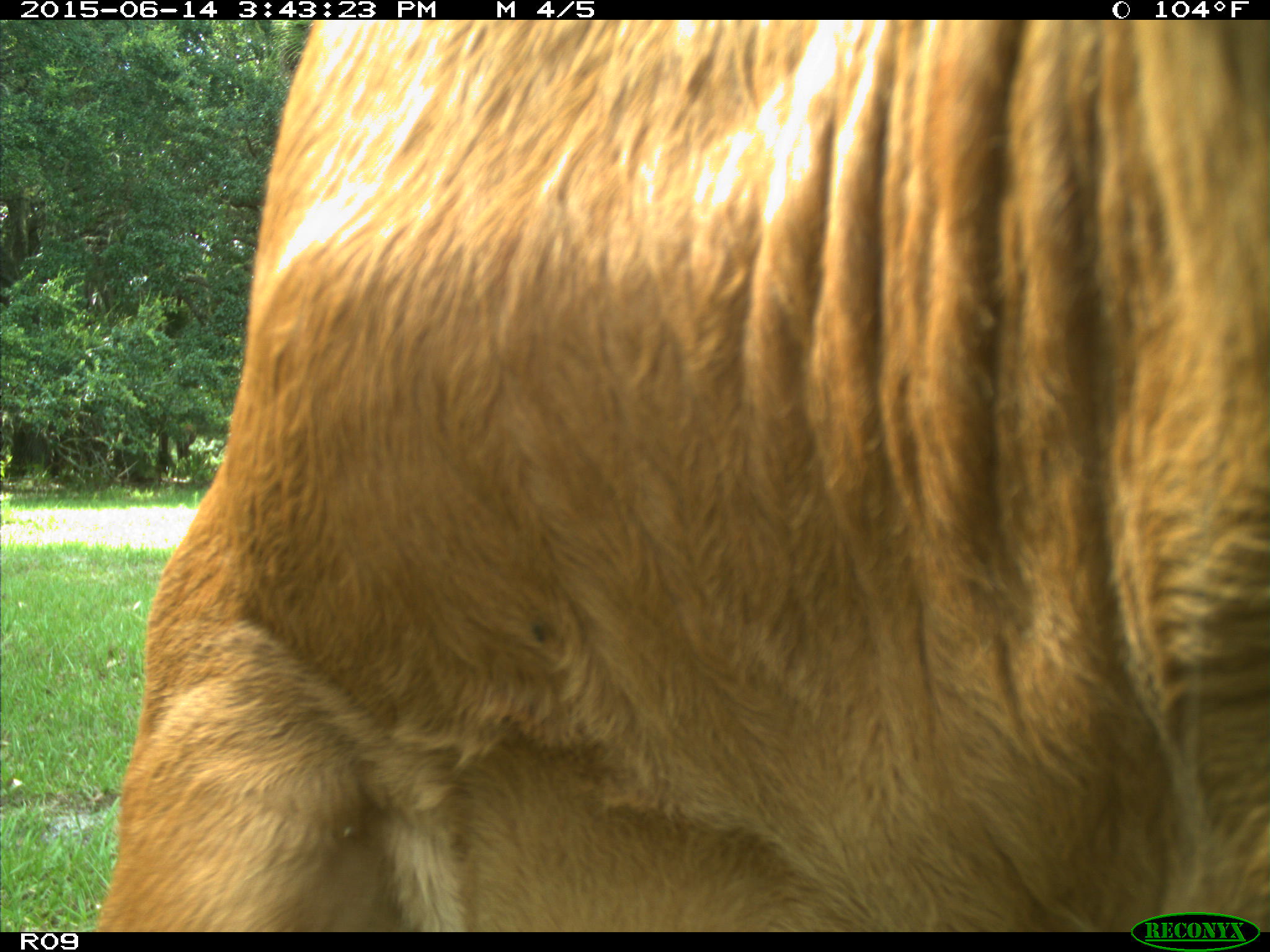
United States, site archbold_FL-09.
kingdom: Animalia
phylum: Chordata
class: Mammalia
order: Artiodactyla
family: Bovidae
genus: Bos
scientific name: Bos taurus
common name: domestic cow